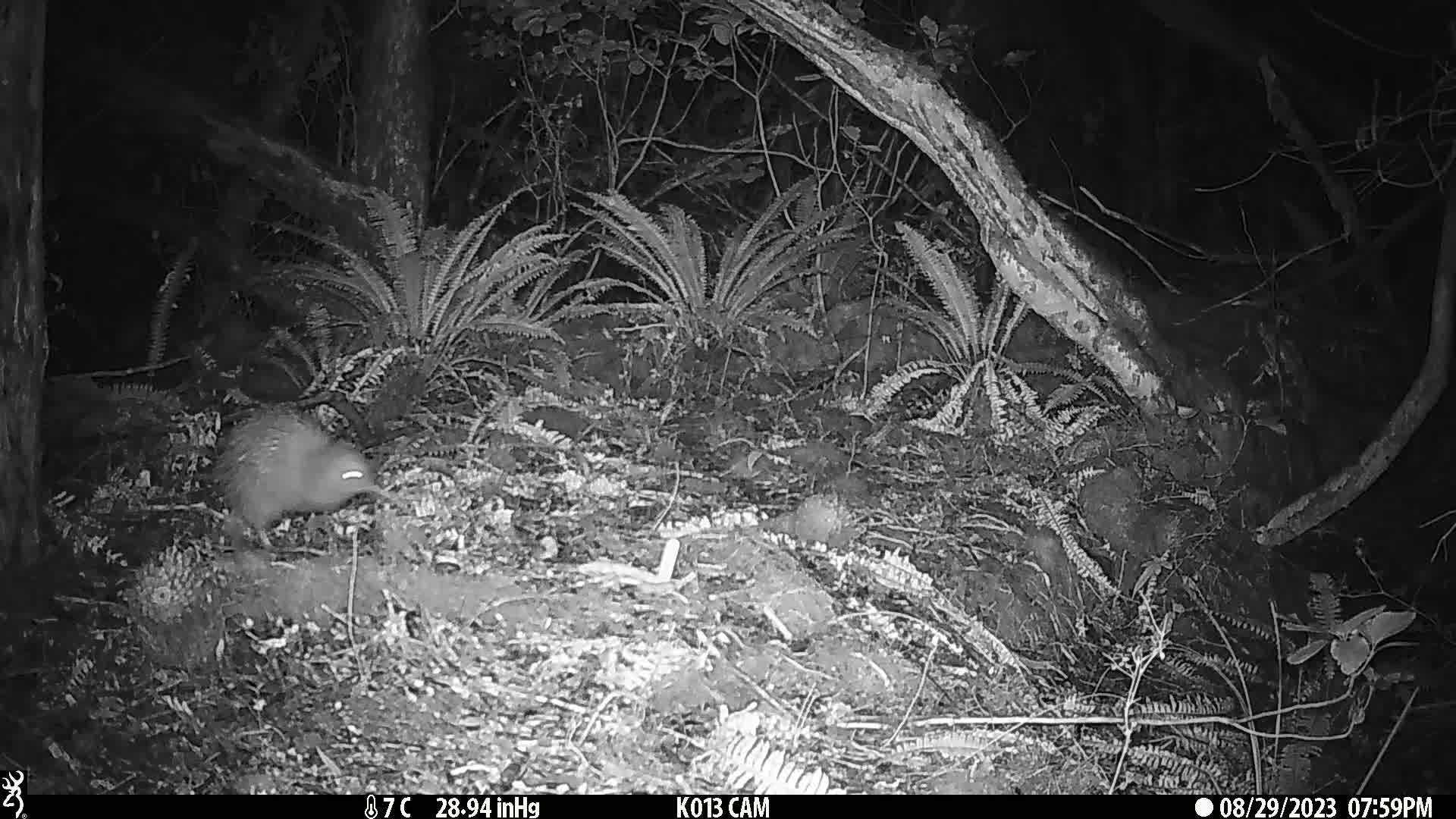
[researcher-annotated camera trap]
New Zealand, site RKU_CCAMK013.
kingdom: Animalia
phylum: Chordata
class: Aves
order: Apterygiformes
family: Apterygidae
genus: Apteryx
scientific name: Apteryx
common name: kiwi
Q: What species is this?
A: Kiwi (Apteryx).